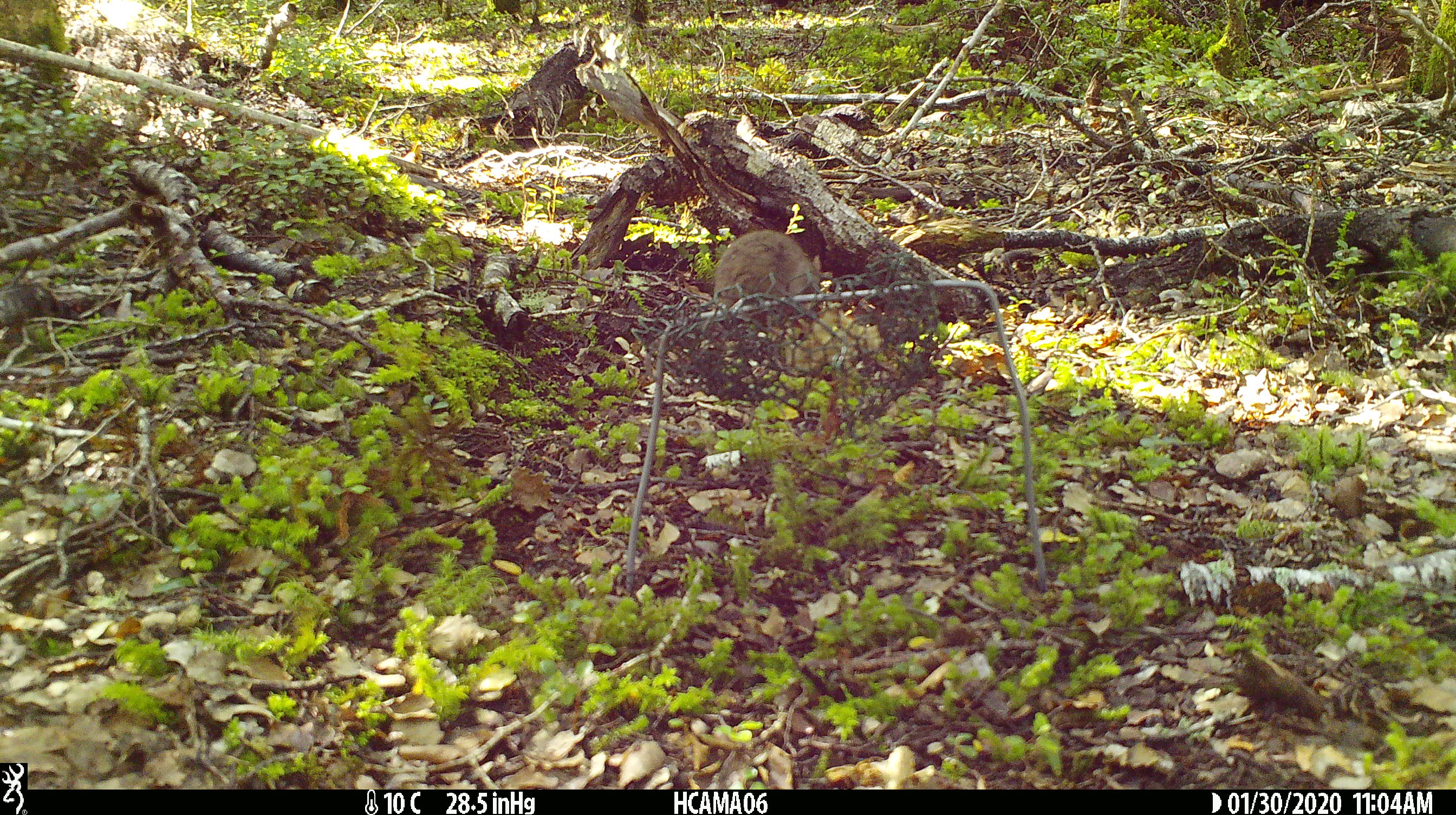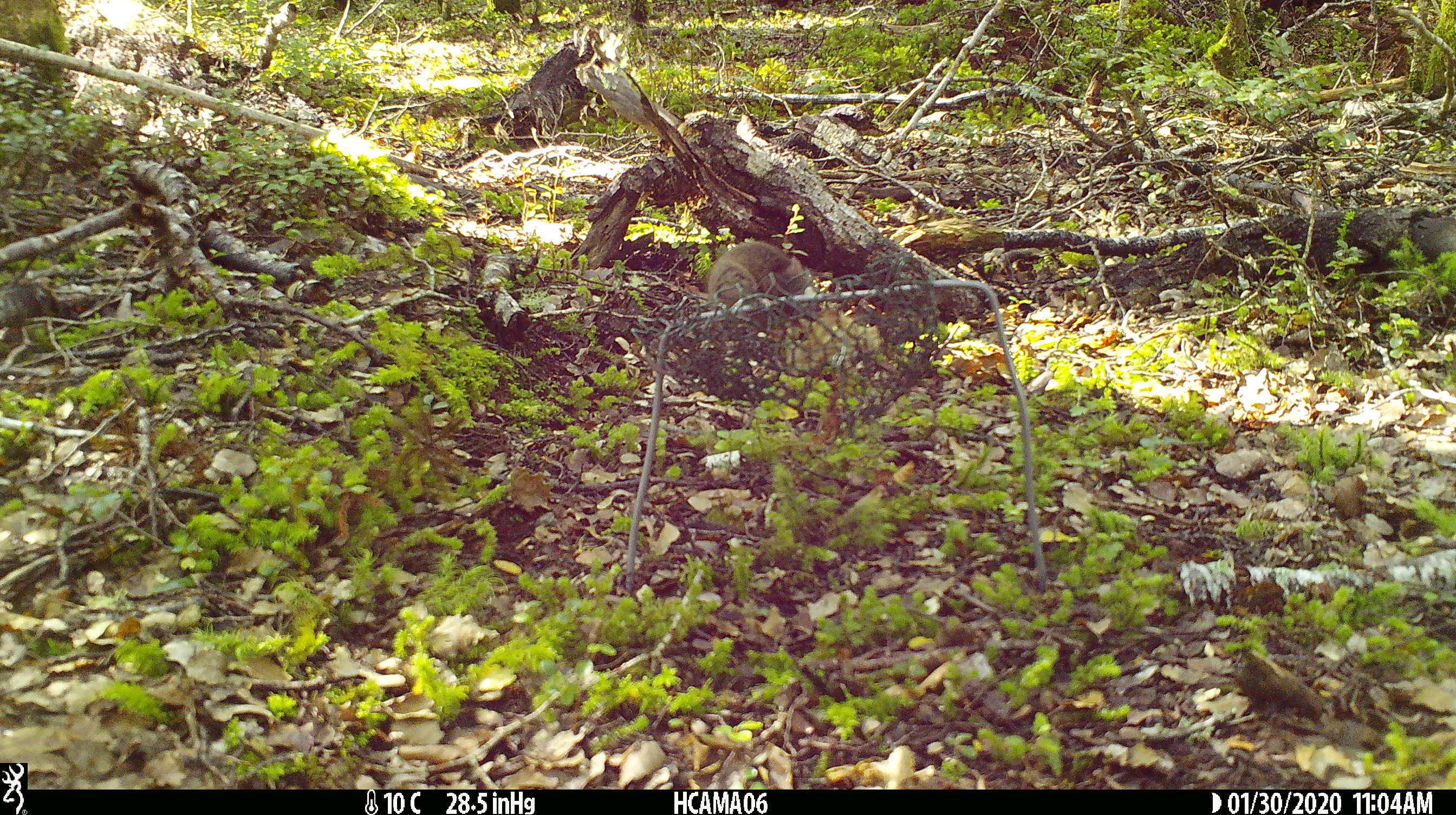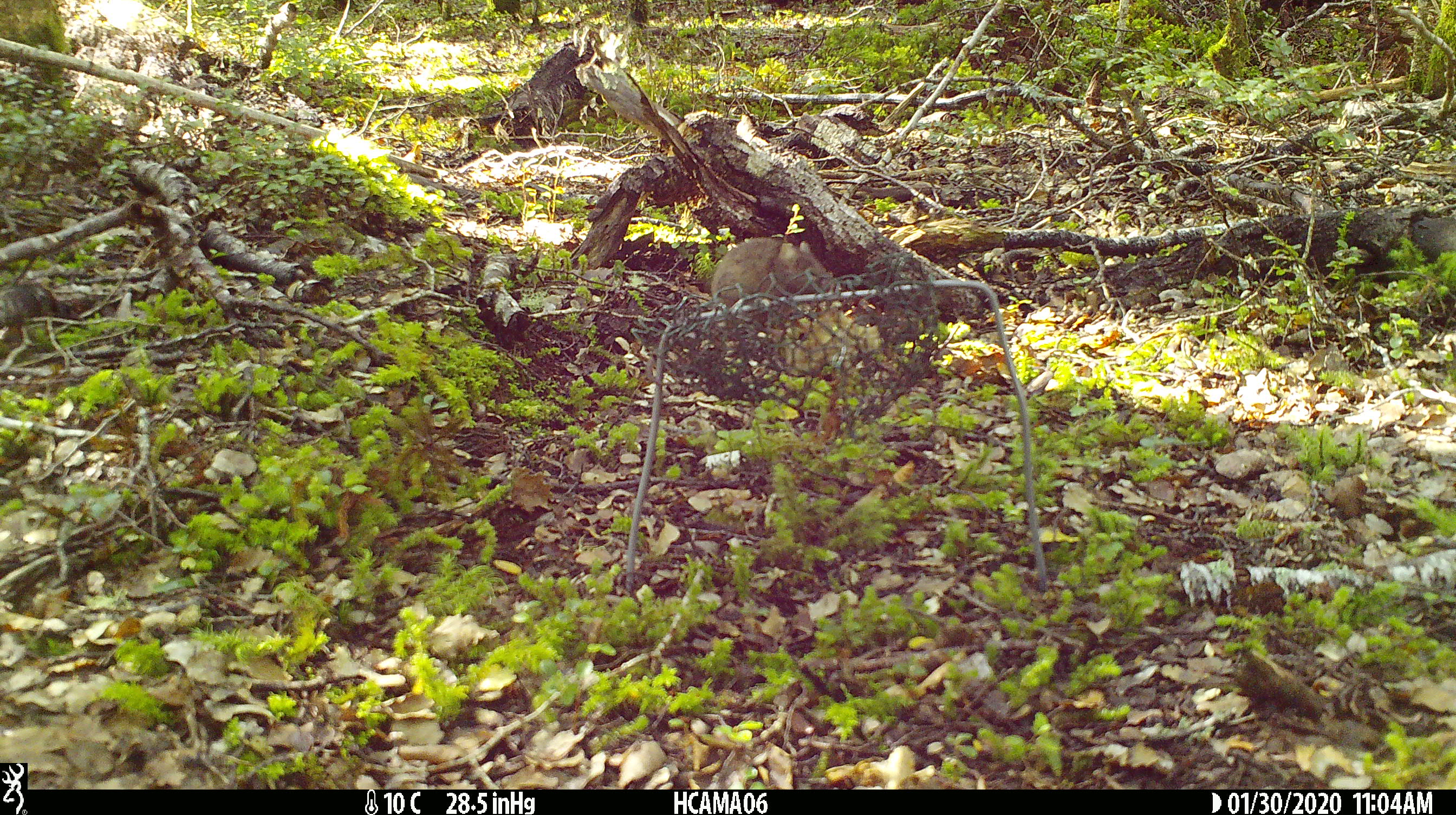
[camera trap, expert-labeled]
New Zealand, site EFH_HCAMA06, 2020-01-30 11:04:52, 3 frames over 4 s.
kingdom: Animalia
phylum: Chordata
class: Mammalia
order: Rodentia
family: Muridae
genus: Mus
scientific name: Mus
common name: mouse